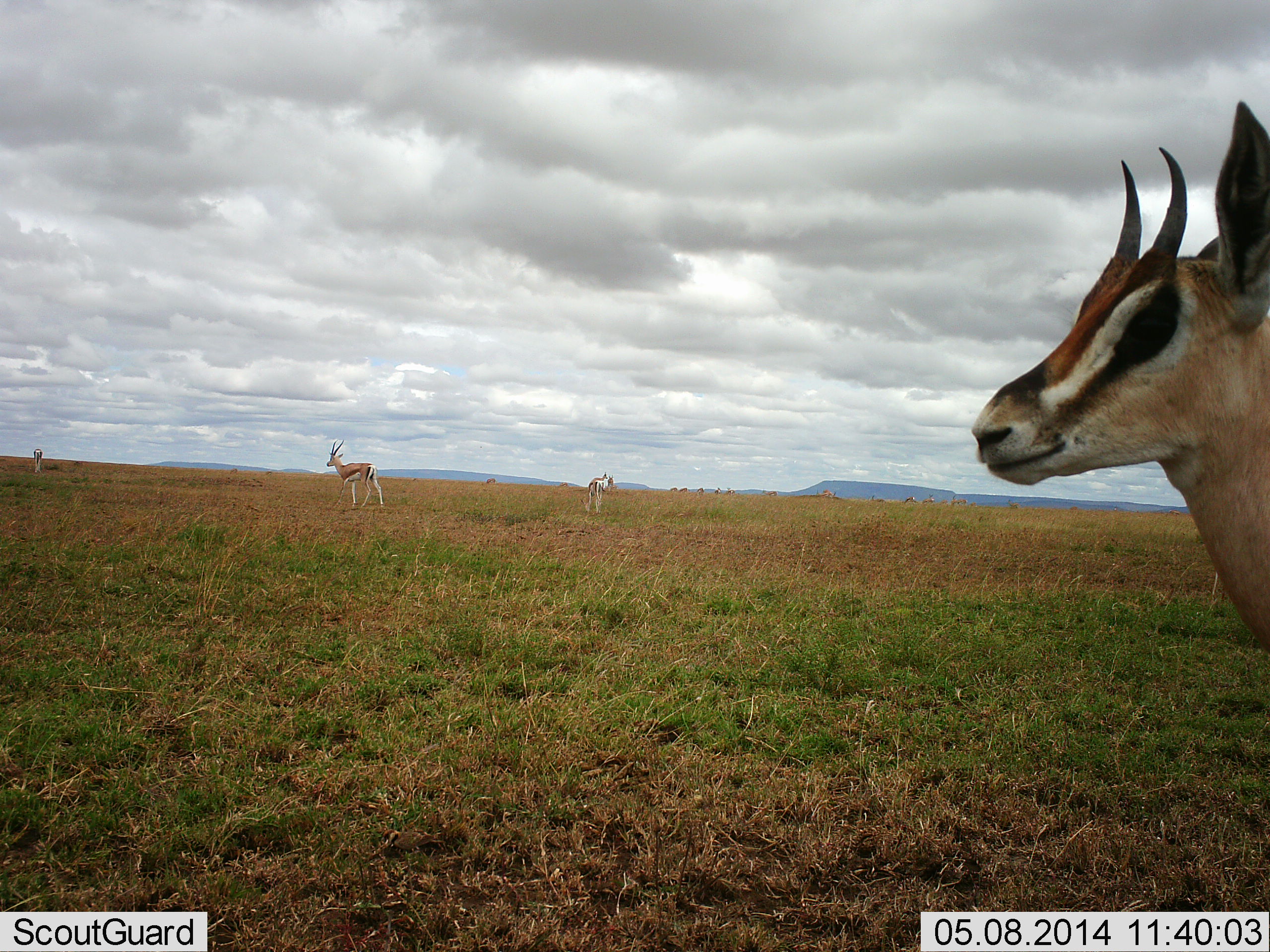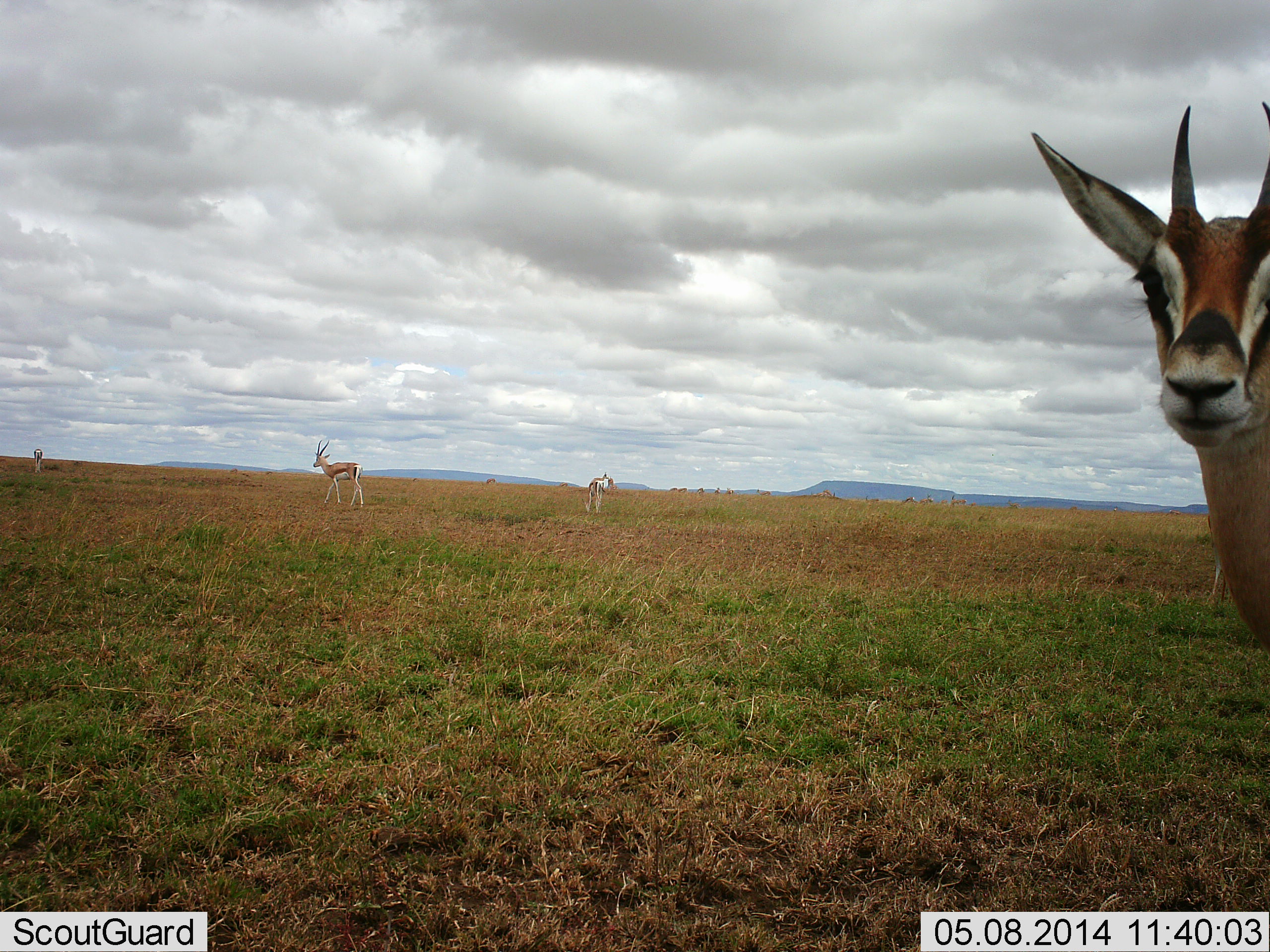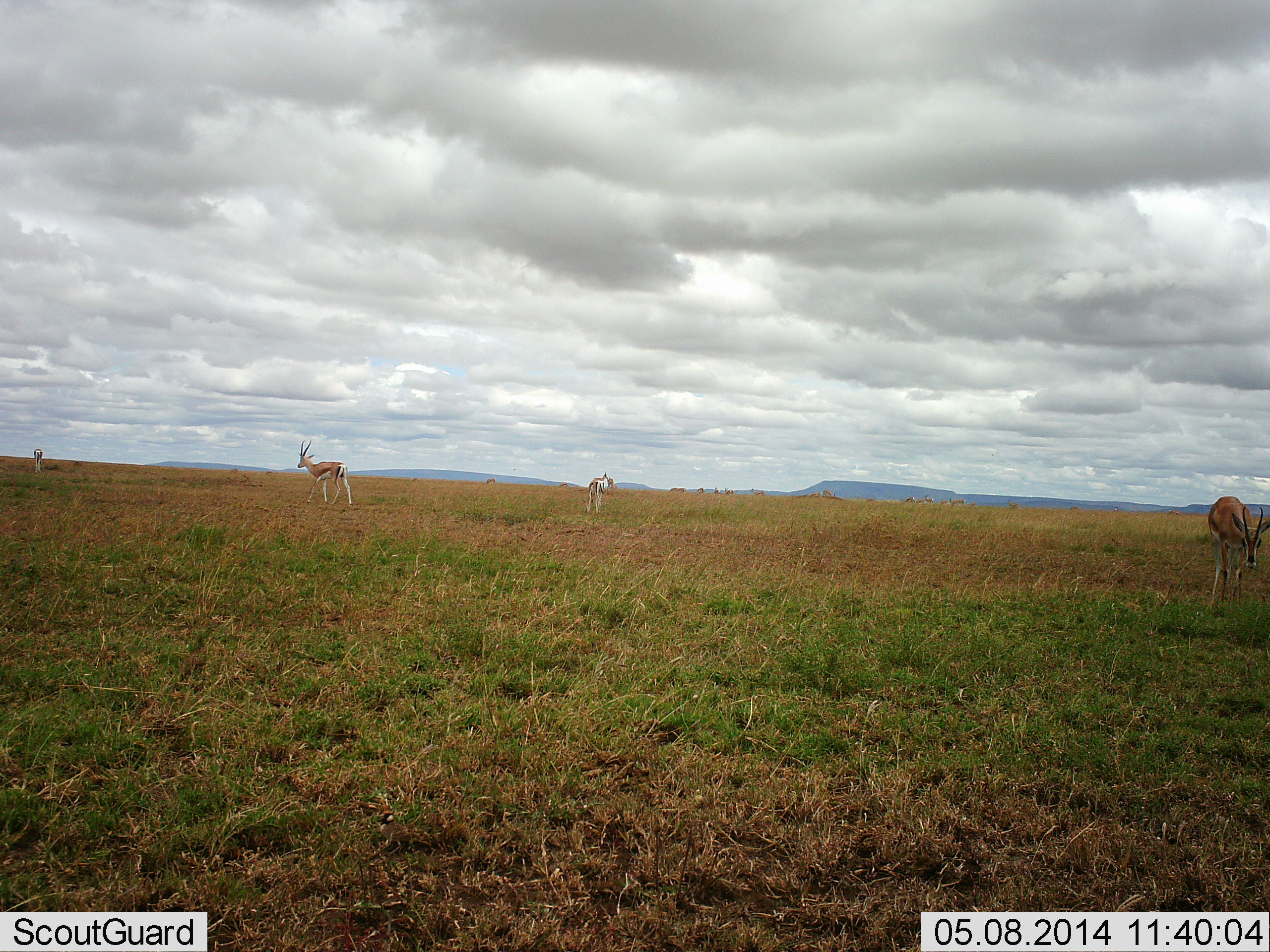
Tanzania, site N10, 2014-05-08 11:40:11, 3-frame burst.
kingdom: Animalia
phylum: Chordata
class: Mammalia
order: Artiodactyla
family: Bovidae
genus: Eudorcas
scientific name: Eudorcas thomsonii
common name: thomson's gazelle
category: gazellethomsons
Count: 5.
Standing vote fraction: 50%.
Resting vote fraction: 0%.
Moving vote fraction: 90%.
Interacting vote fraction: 10%.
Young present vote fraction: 0%.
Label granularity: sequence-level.